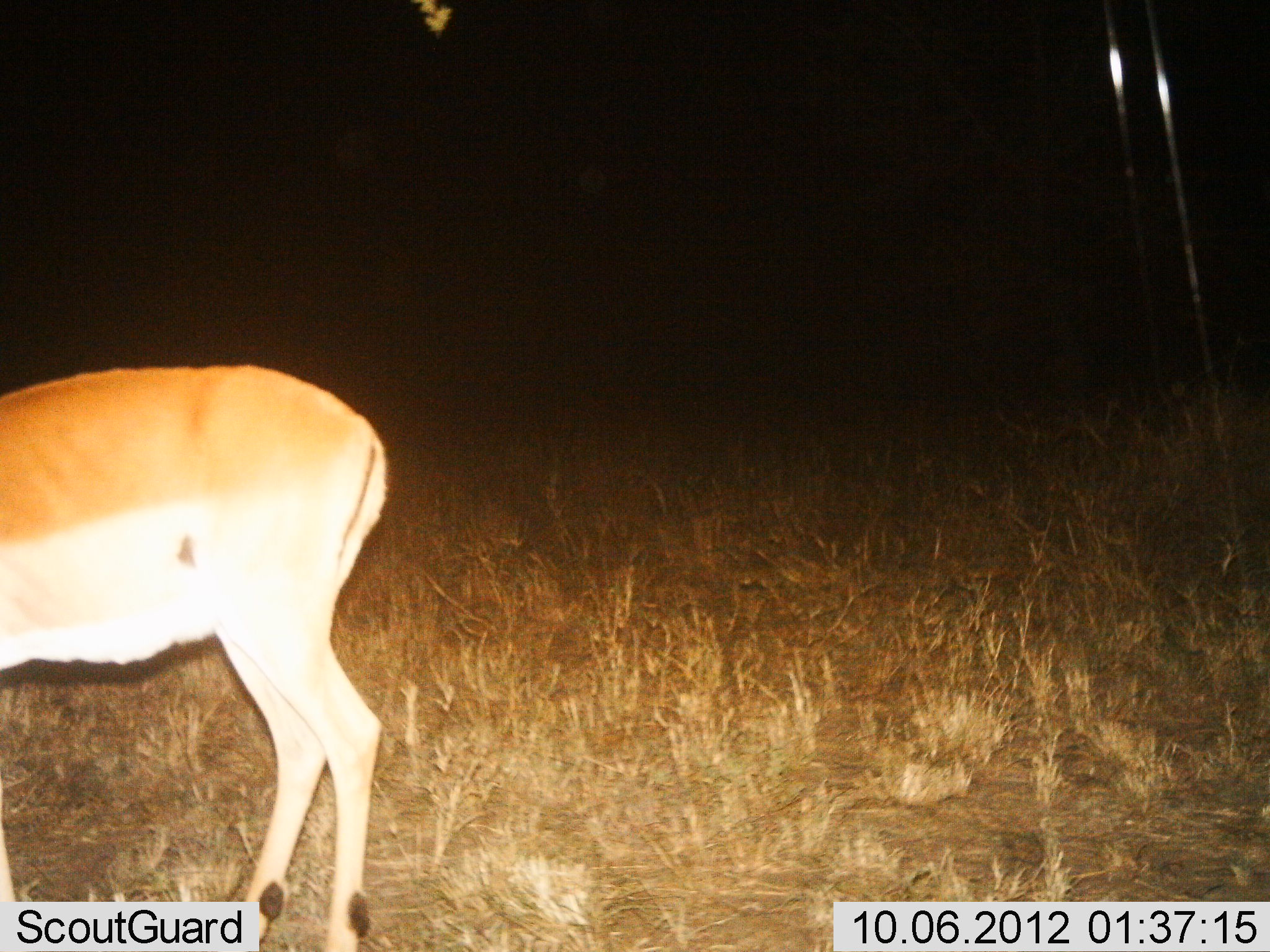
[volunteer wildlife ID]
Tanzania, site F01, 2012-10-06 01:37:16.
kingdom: Animalia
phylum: Chordata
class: Mammalia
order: Artiodactyla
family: Bovidae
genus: Aepyceros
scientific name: Aepyceros melampus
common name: impala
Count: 1.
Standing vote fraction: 100%.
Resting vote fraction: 0%.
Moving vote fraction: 0%.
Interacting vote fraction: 0%.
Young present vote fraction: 0%.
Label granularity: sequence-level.